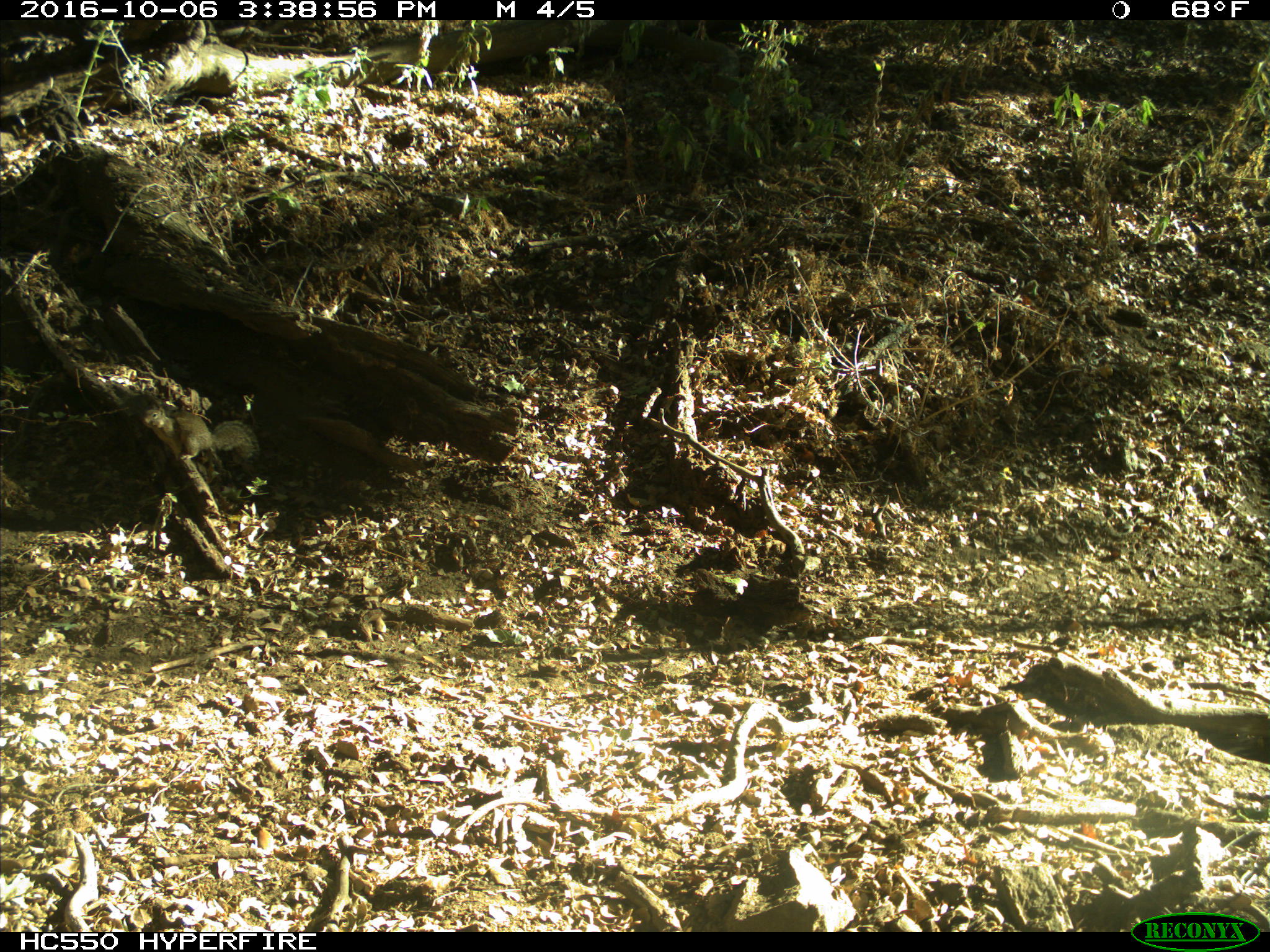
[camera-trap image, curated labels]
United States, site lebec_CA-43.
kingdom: Animalia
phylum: Chordata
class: Mammalia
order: Rodentia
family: Sciuridae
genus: Otospermophilus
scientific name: Otospermophilus beecheyi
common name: california ground squirrel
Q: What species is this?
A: Otospermophilus beecheyi (california ground squirrel).